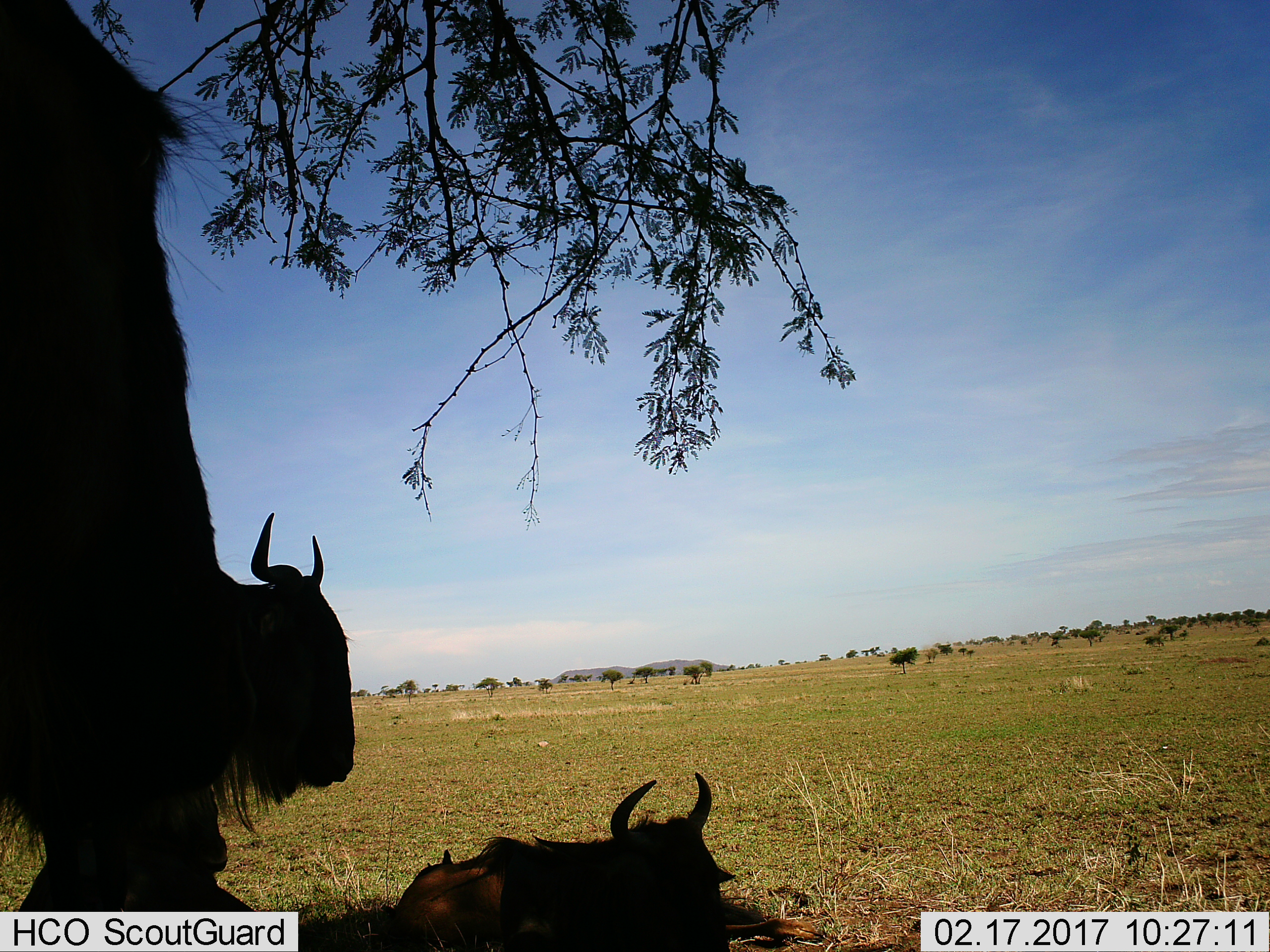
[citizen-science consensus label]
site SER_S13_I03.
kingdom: Animalia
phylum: Chordata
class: Mammalia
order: Artiodactyla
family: Bovidae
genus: Connochaetes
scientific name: Connochaetes taurinus taurinus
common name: blue wildebeest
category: wildebeestblue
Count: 3.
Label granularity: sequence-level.